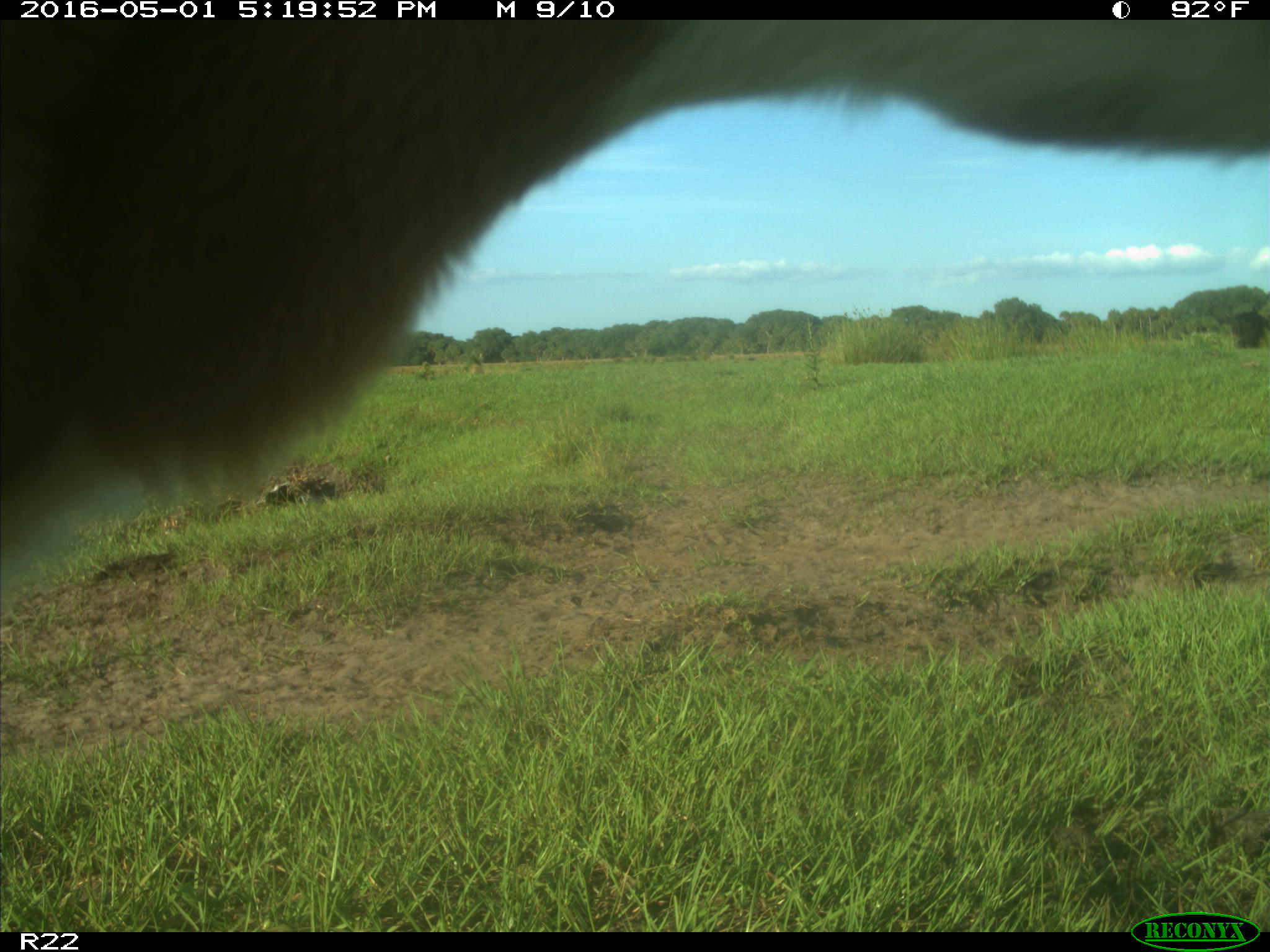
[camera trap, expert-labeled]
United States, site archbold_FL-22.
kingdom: Animalia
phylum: Chordata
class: Mammalia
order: Artiodactyla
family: Bovidae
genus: Bos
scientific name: Bos taurus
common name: domestic cow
Bos taurus (domestic cow).